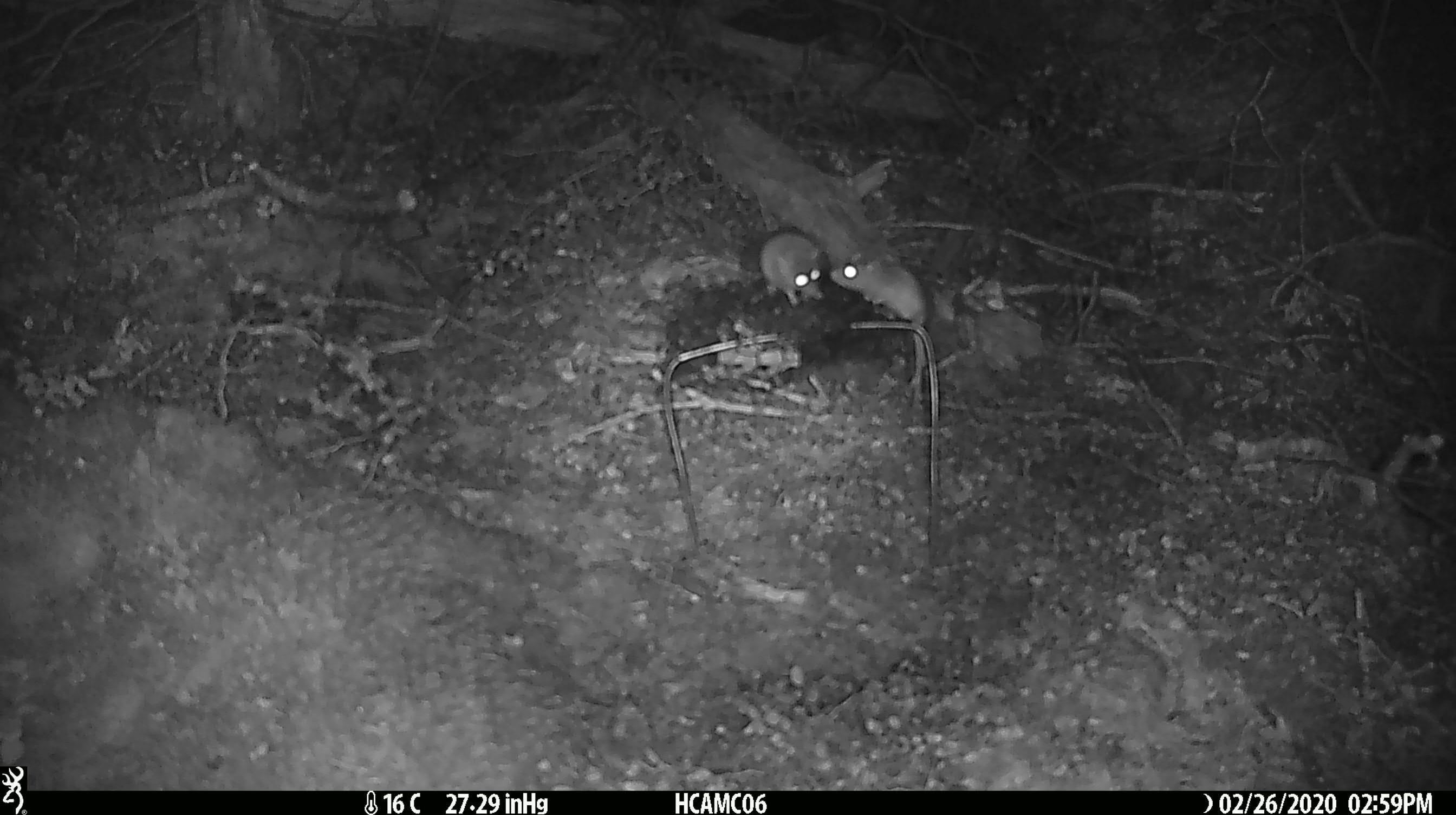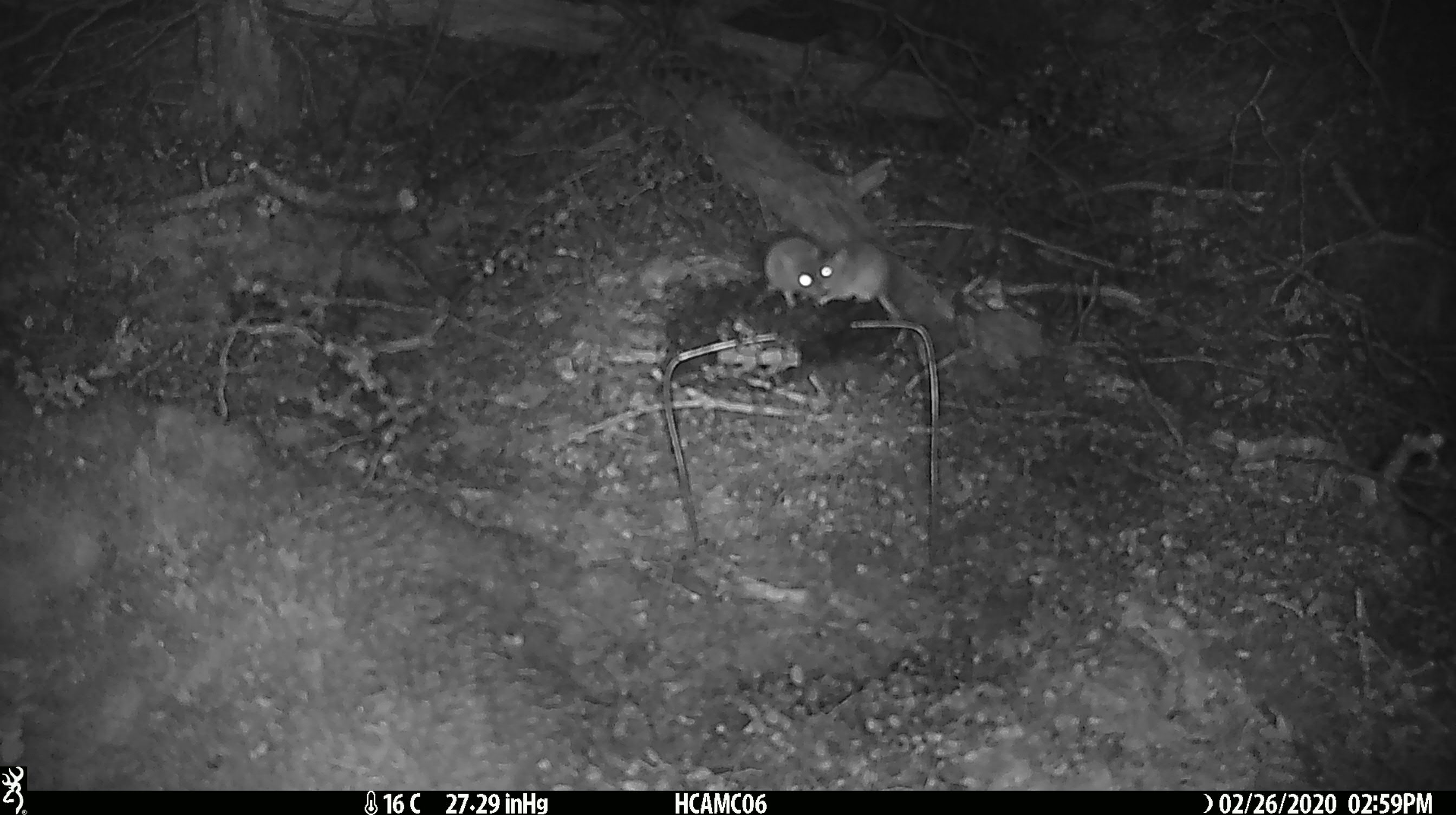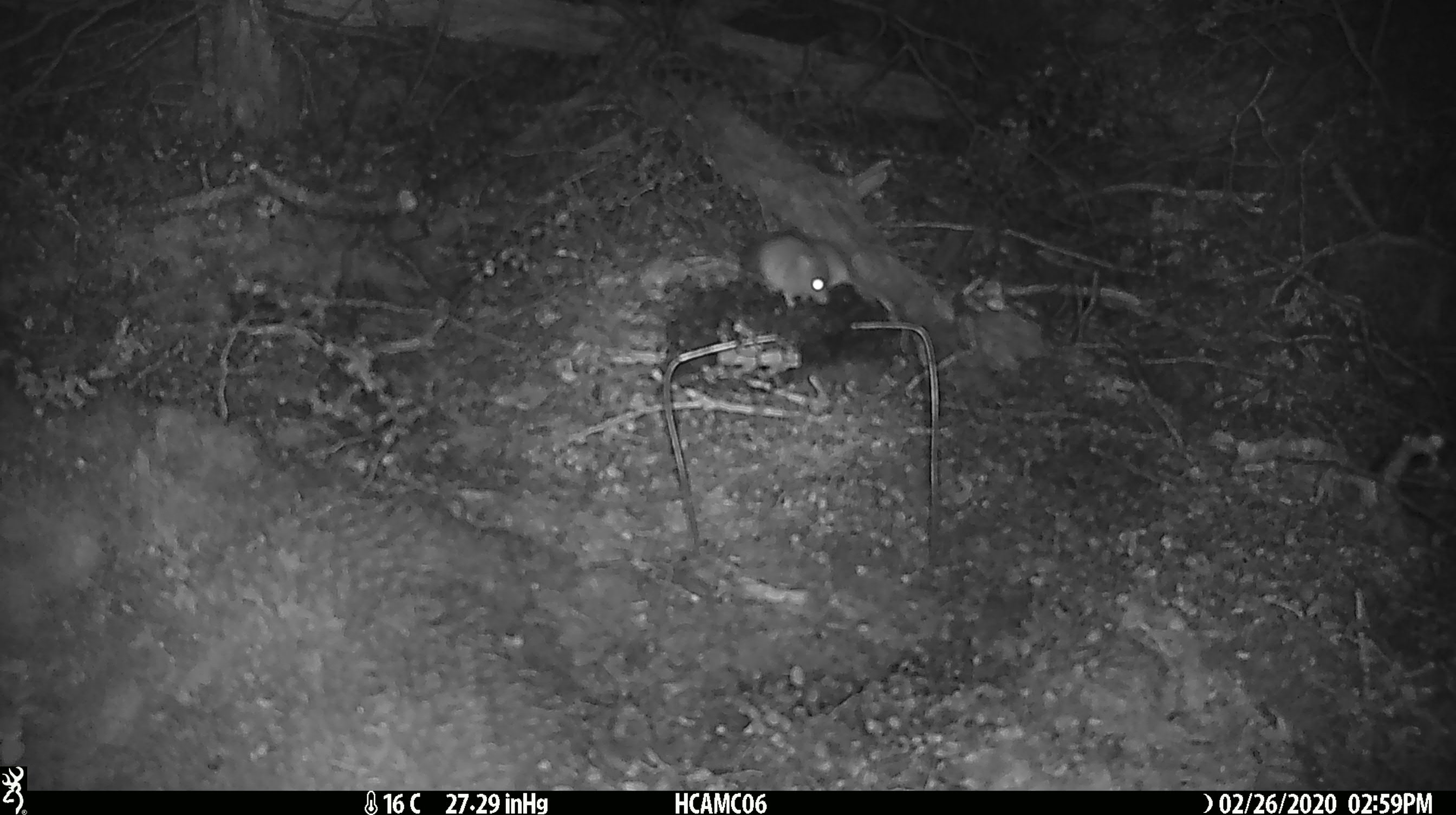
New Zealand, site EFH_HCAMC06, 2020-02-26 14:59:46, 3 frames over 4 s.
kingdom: Animalia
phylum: Chordata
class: Mammalia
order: Rodentia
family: Muridae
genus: Mus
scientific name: Mus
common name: mouse